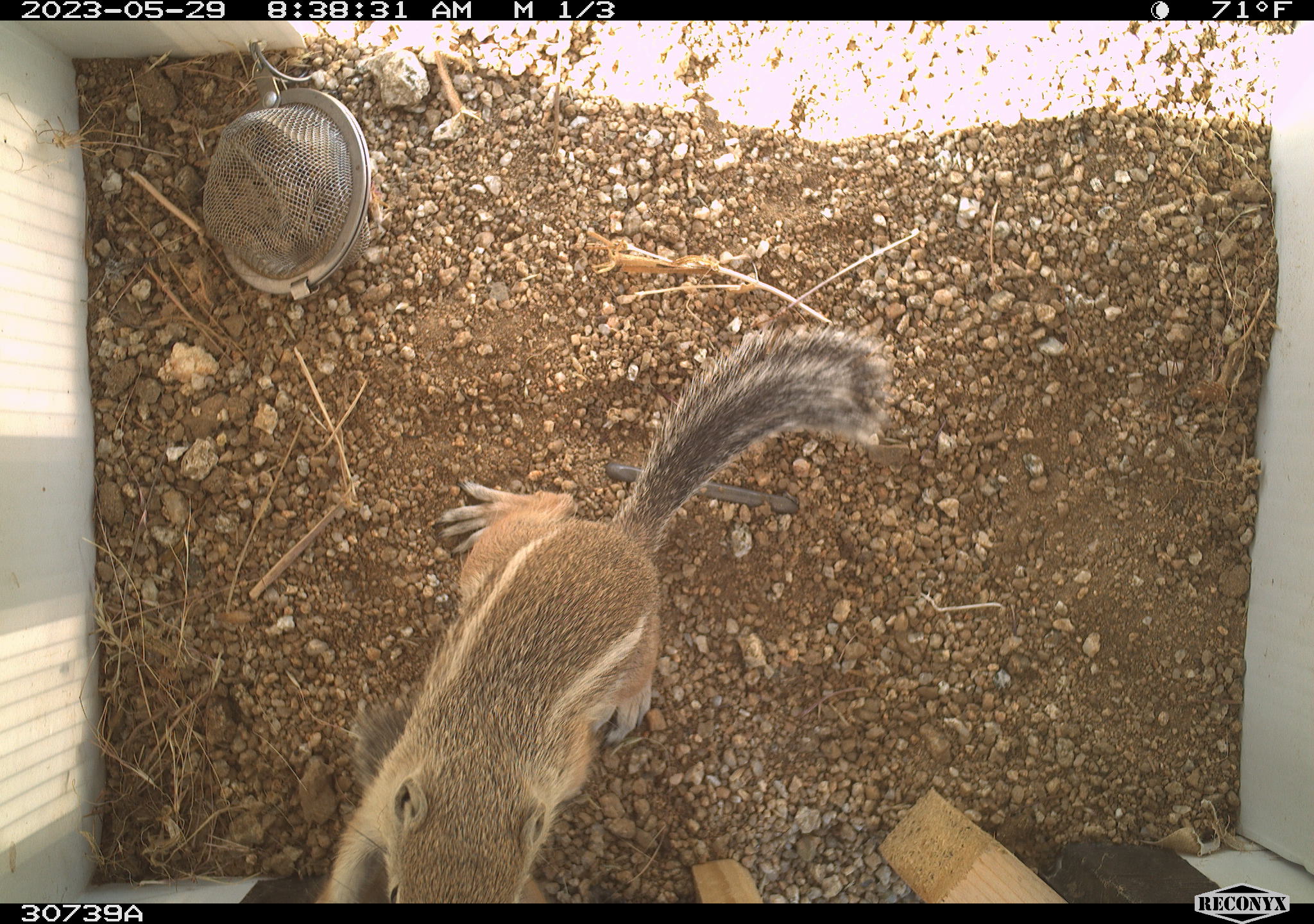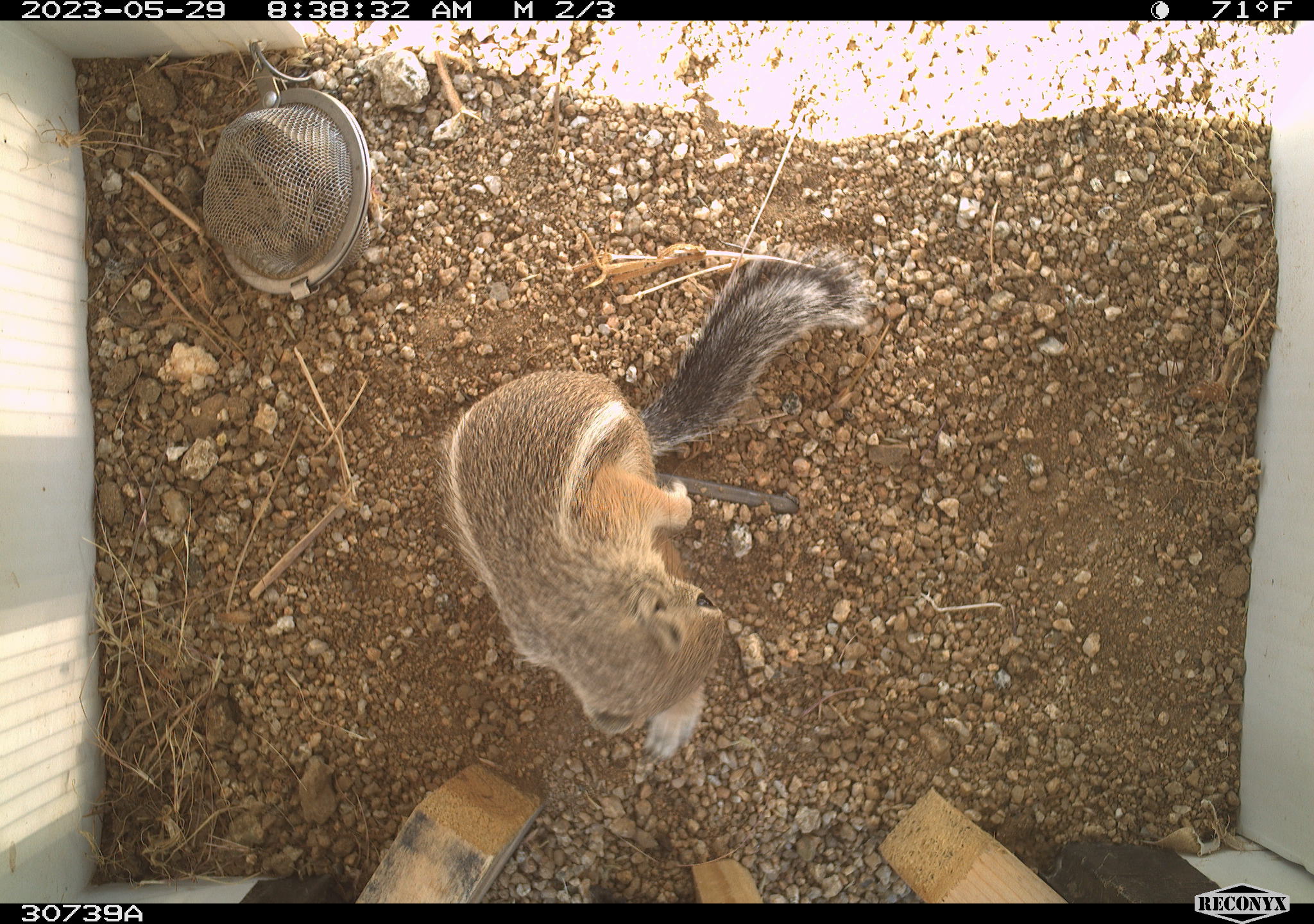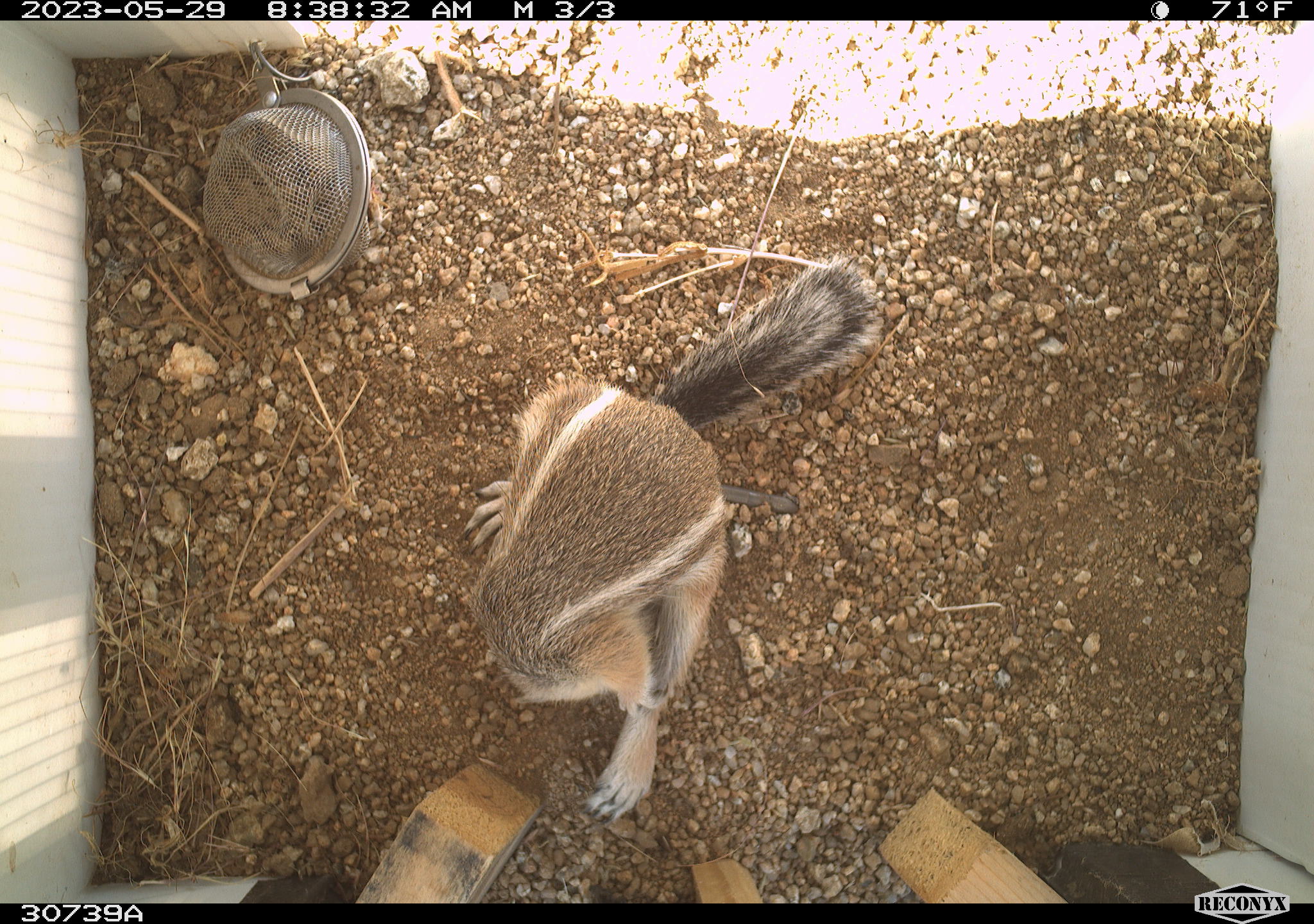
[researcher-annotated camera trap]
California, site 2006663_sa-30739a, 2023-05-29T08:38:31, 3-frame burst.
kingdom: Animalia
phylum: Chordata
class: Mammalia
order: Rodentia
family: Sciuridae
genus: Ammospermophilus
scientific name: Ammospermophilus leucurus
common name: white-tailed antelope squirrel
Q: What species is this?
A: White-tailed antelope squirrel (Ammospermophilus leucurus).